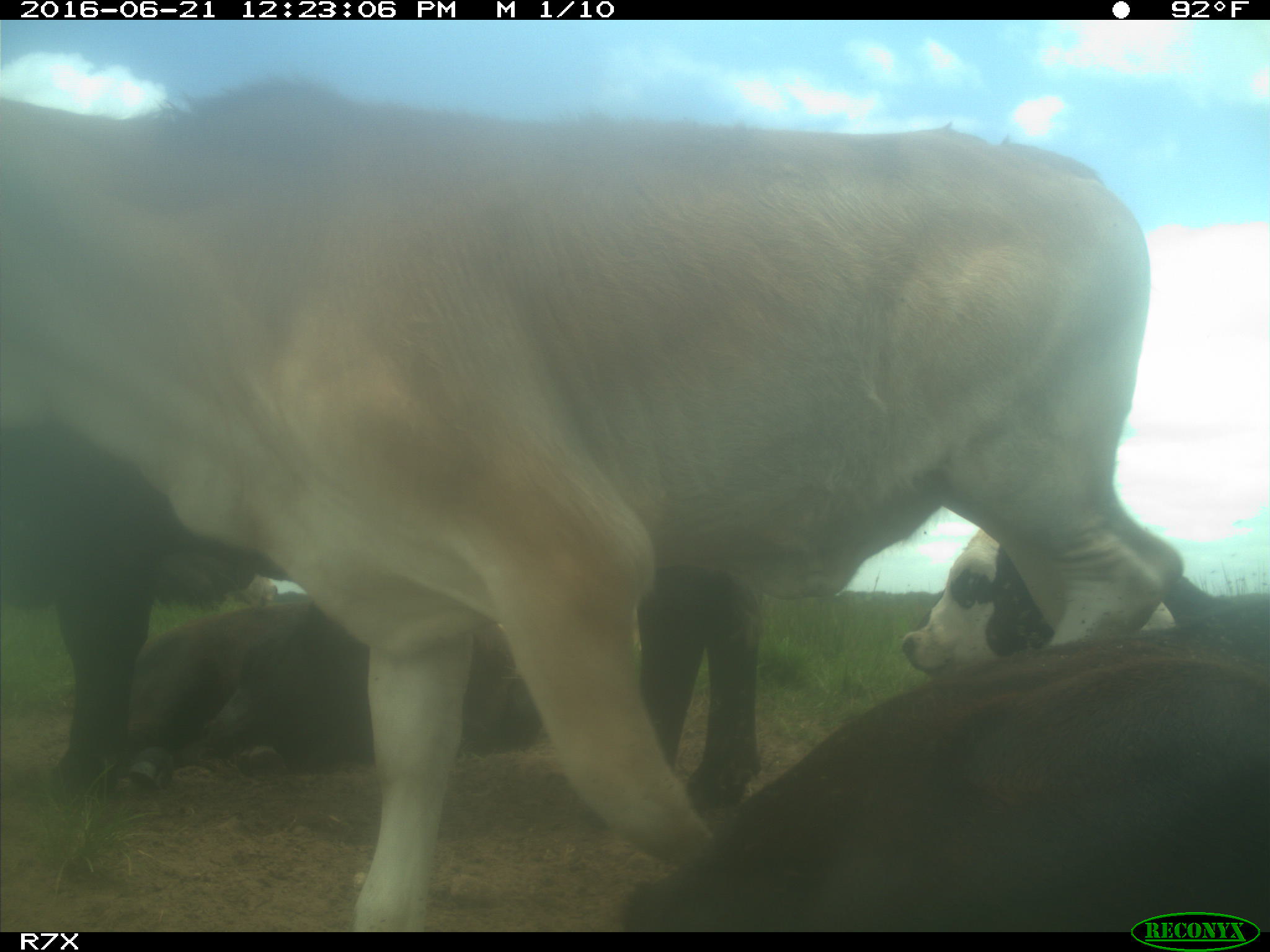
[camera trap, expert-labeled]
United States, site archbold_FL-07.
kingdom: Animalia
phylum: Chordata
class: Mammalia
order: Artiodactyla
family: Bovidae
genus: Bos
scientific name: Bos taurus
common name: domestic cow